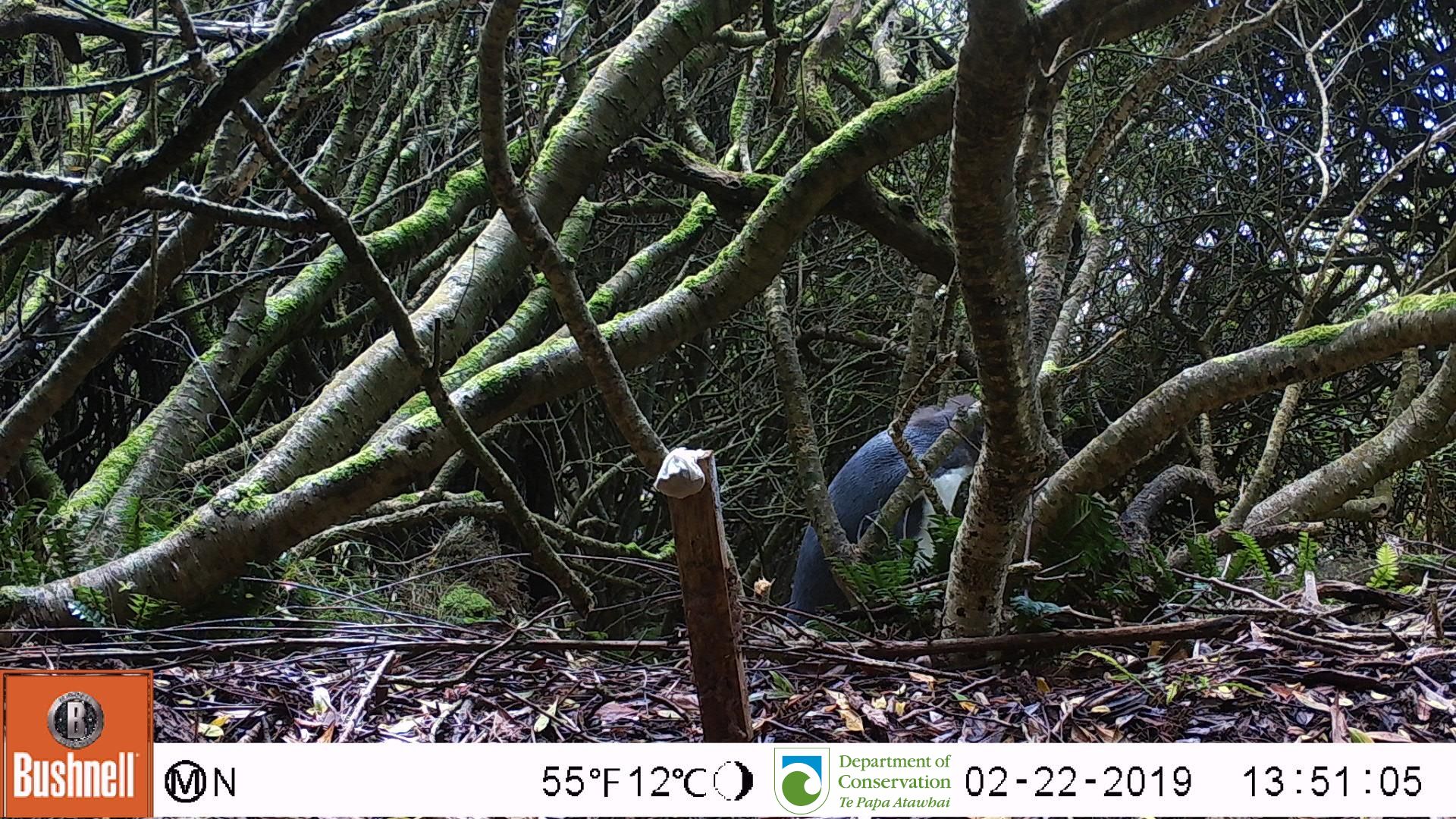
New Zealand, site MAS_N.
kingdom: Animalia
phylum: Chordata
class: Aves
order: Sphenisciformes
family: Spheniscidae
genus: Megadyptes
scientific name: Megadyptes antipodes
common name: yellow-eyed penguin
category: yellow eyed penguin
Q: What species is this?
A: Yellow eyed penguin (yellow-eyed penguin) (Megadyptes antipodes).